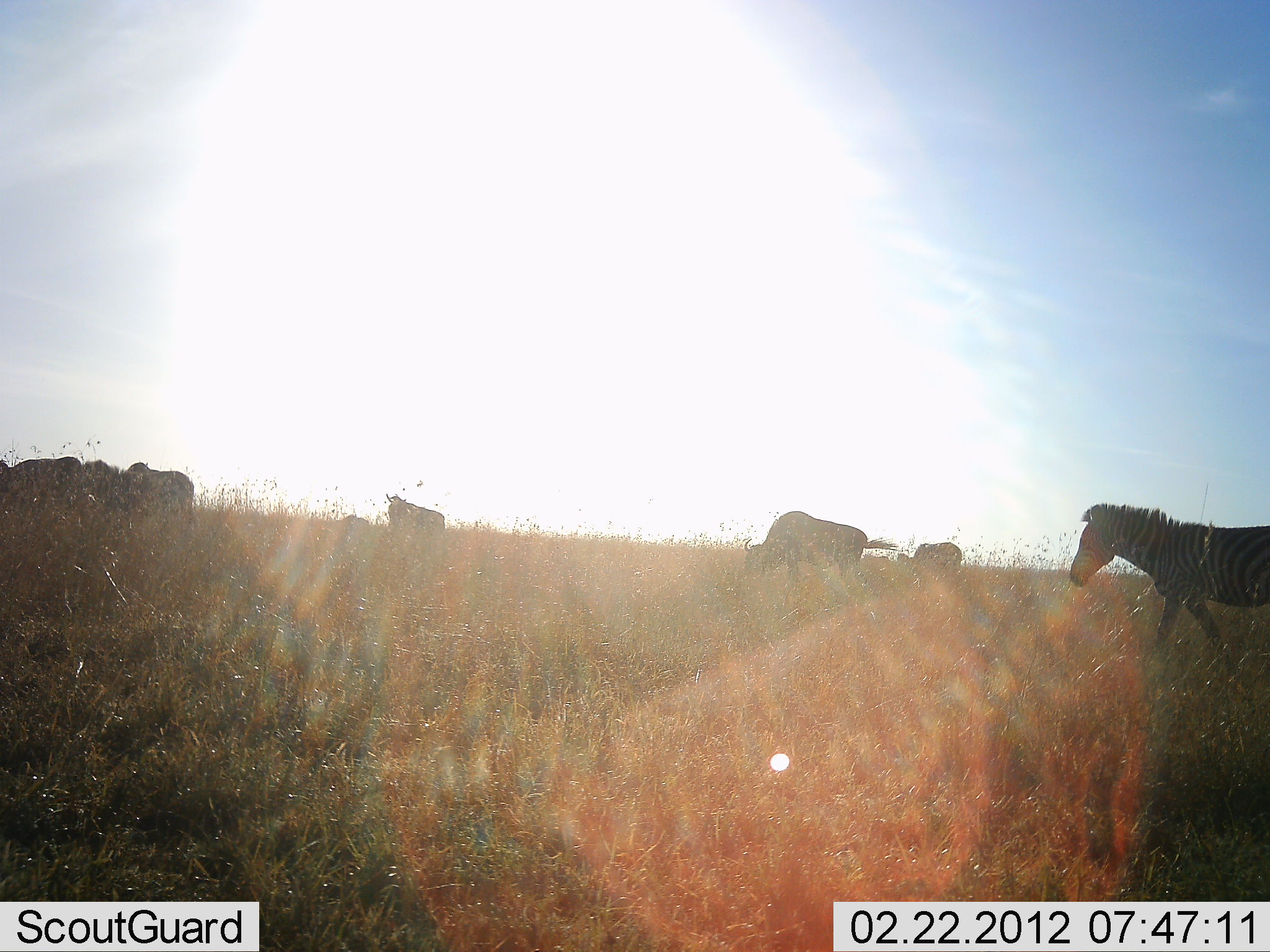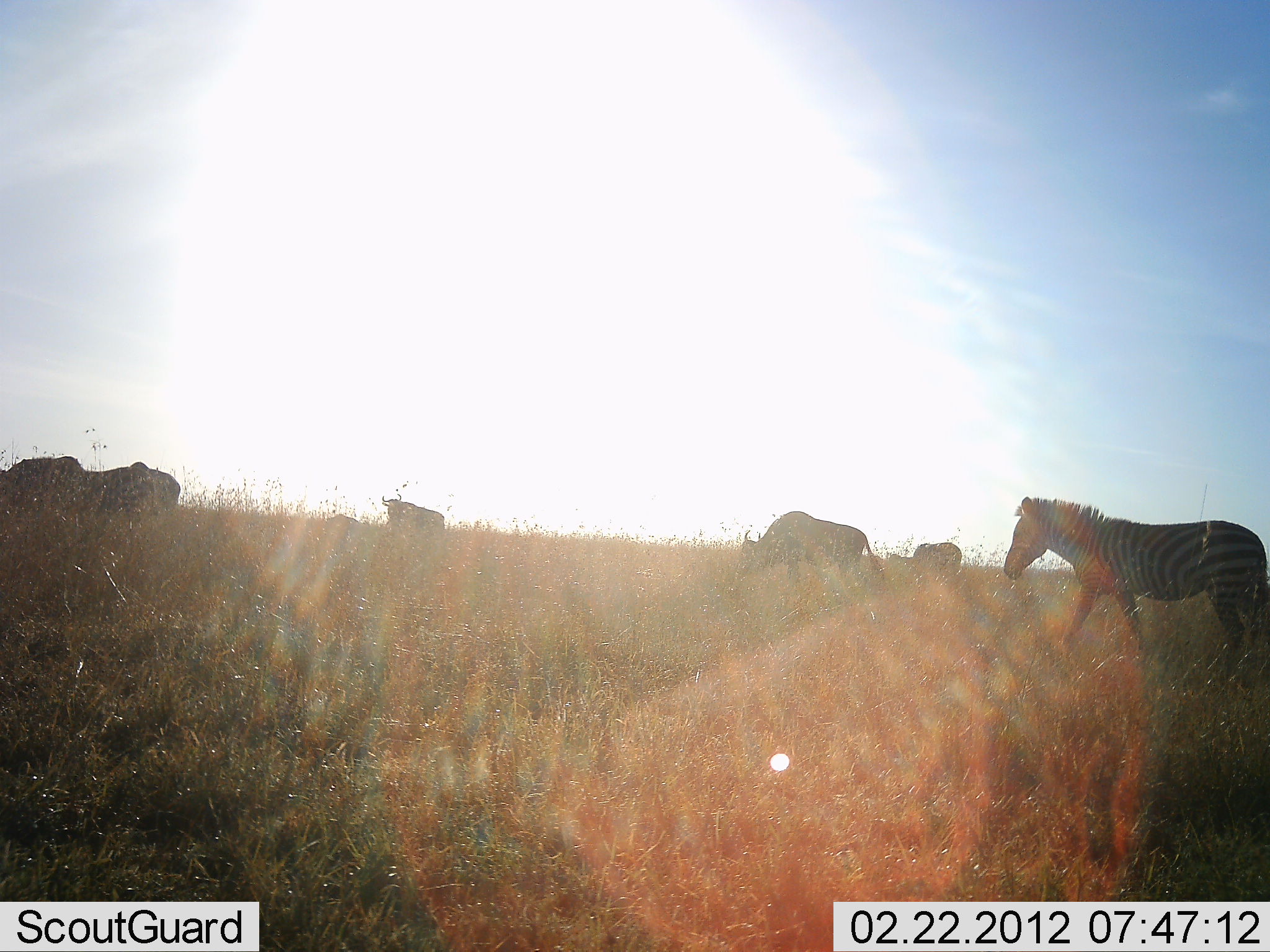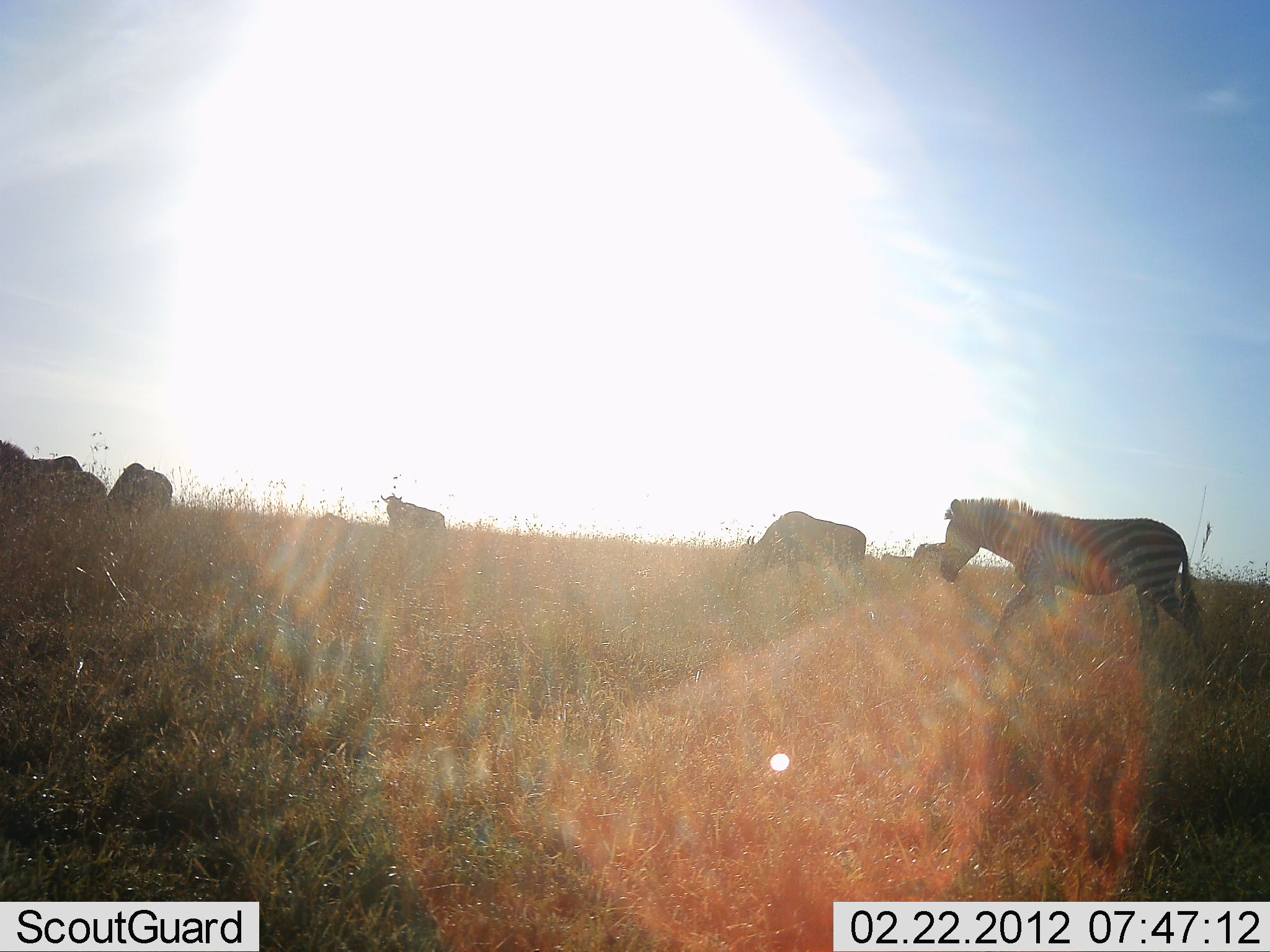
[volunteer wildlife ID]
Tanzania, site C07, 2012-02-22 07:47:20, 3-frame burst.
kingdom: Animalia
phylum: Chordata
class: Mammalia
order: Artiodactyla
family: Bovidae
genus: Connochaetes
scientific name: Connochaetes taurinus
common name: blue wildebeest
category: wildebeest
Wildebeest (blue wildebeest) (Connochaetes taurinus), count 5. Behavior (volunteer vote fractions): standing 57%, resting 0%, moving 29%, interacting 0%. Young present (vote fraction): 0%. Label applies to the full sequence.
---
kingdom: Animalia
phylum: Chordata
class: Mammalia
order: Perissodactyla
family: Equidae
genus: Equus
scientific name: Equus quagga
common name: plains zebra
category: zebra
Zebra (plains zebra) (Equus quagga), count 2. Behavior (volunteer vote fractions): standing 15%, resting 0%, moving 88%, interacting 0%. Young present (vote fraction): 0%. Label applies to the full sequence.